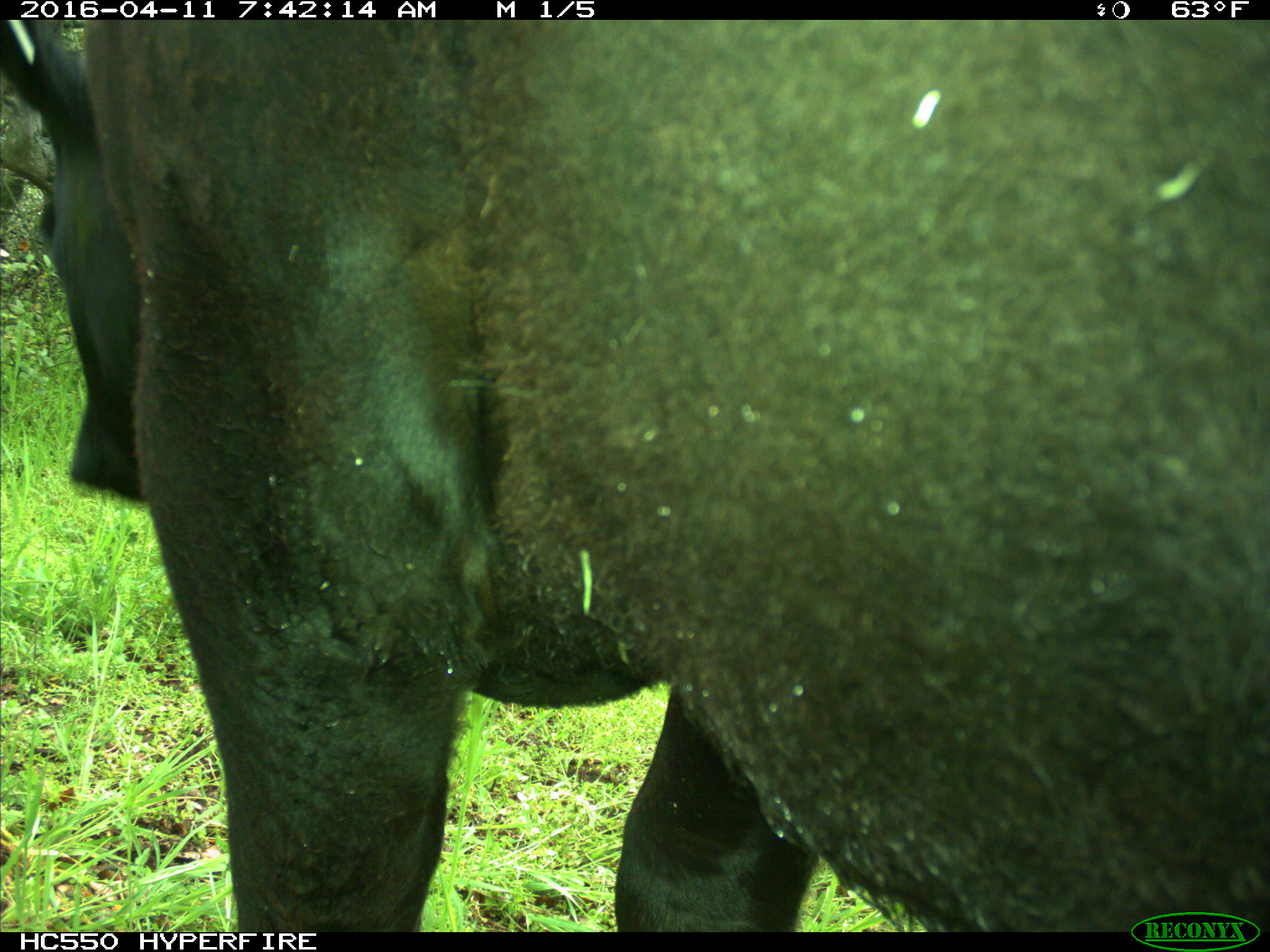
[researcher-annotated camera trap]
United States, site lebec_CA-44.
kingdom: Animalia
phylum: Chordata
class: Mammalia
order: Artiodactyla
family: Bovidae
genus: Bos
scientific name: Bos taurus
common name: domestic cow